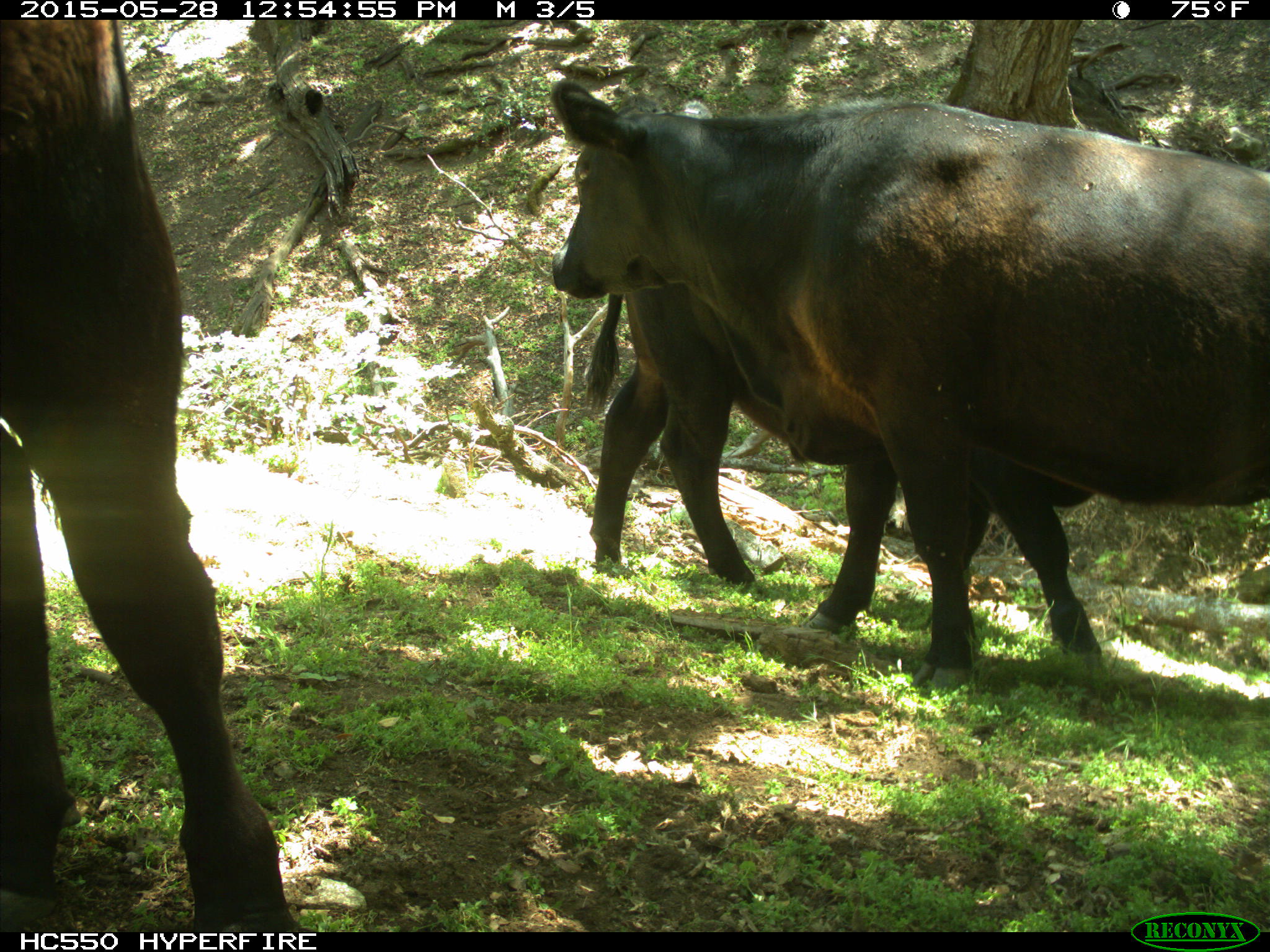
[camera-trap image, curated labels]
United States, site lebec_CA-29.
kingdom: Animalia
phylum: Chordata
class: Mammalia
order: Artiodactyla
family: Bovidae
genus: Bos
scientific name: Bos taurus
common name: domestic cow